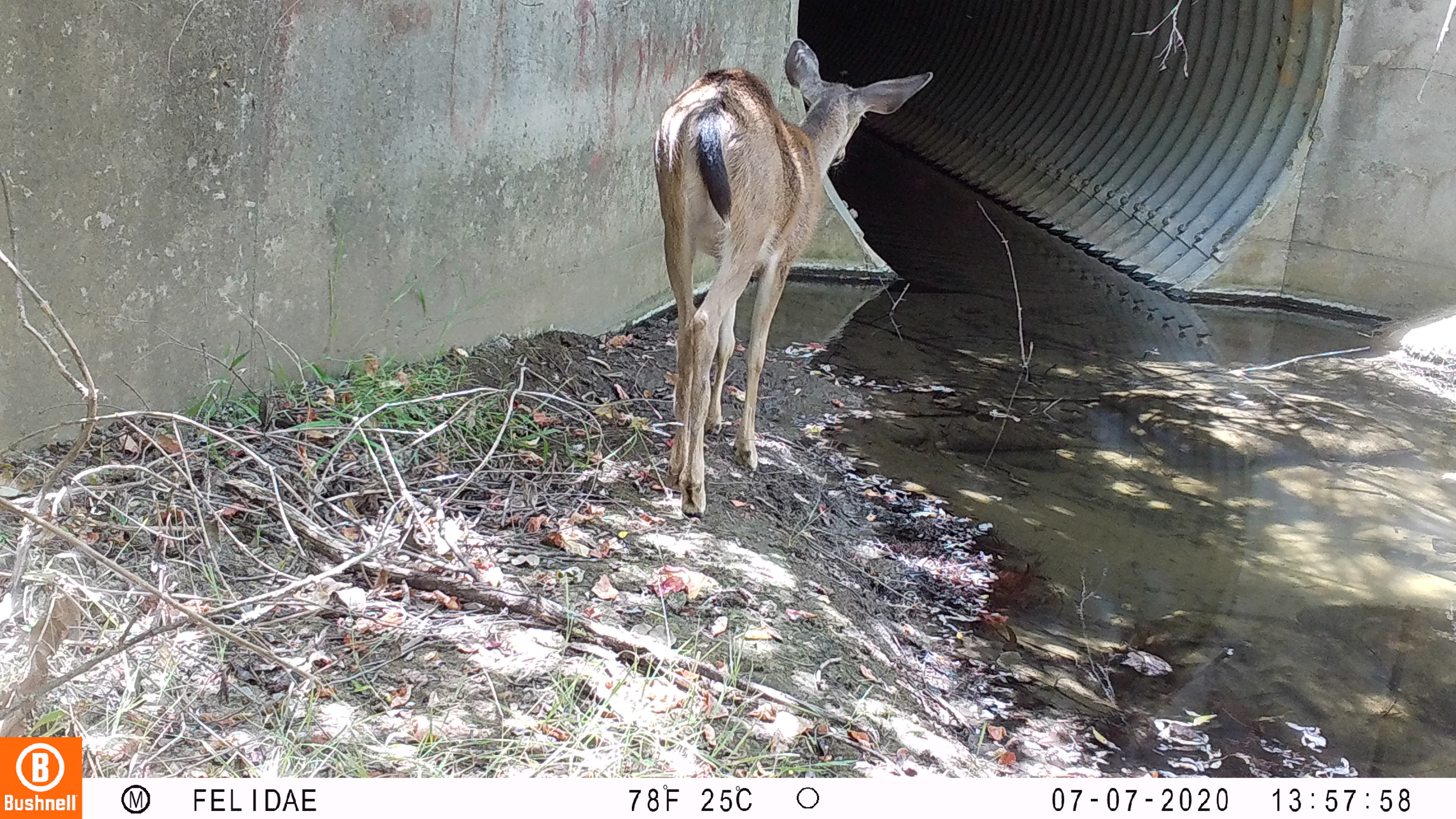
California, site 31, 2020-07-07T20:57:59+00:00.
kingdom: Animalia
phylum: Chordata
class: Mammalia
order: Artiodactyla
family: Cervidae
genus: Odocoileus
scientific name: Odocoileus hemionus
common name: mule deer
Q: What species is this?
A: Mule deer (Odocoileus hemionus).